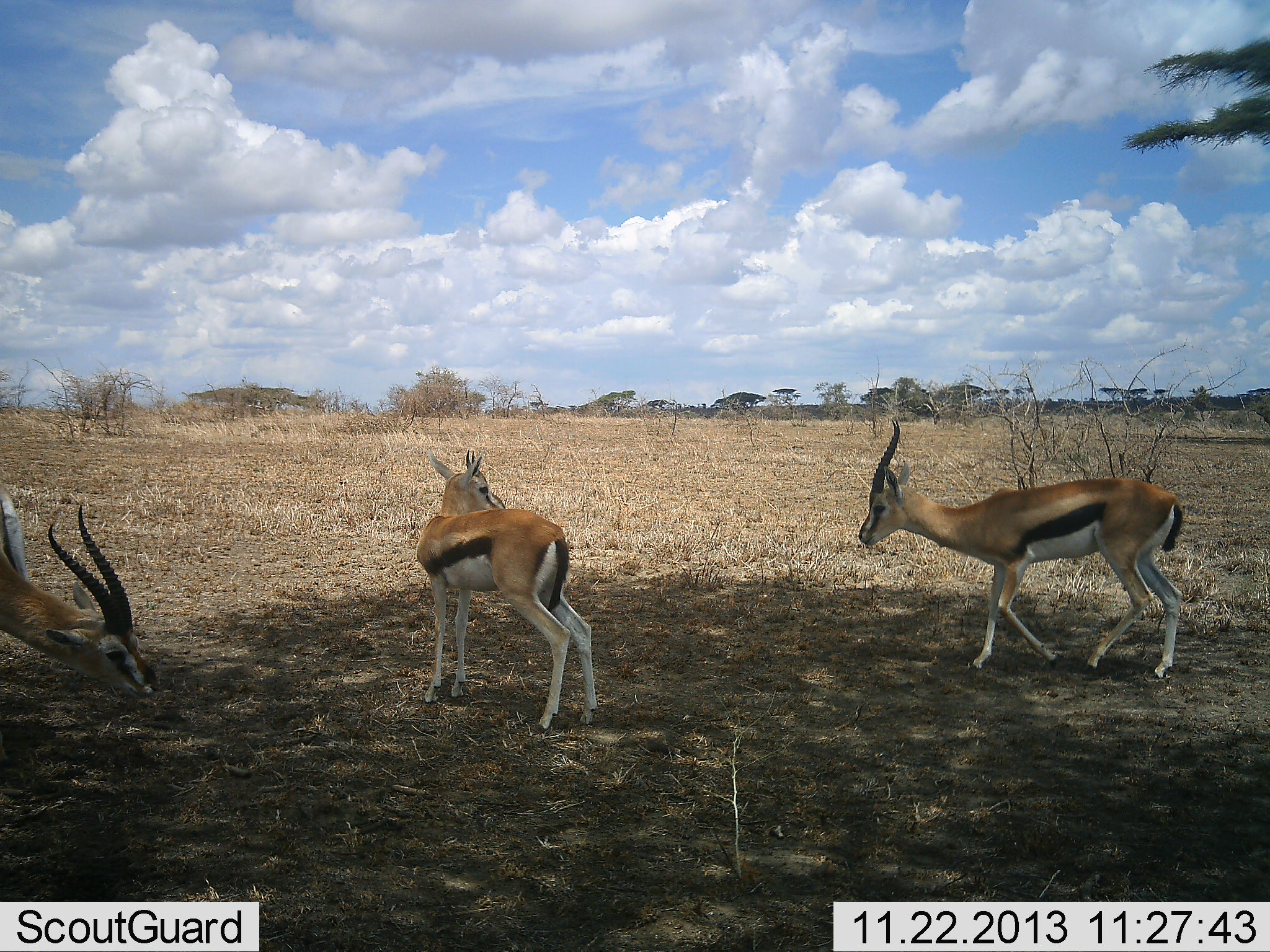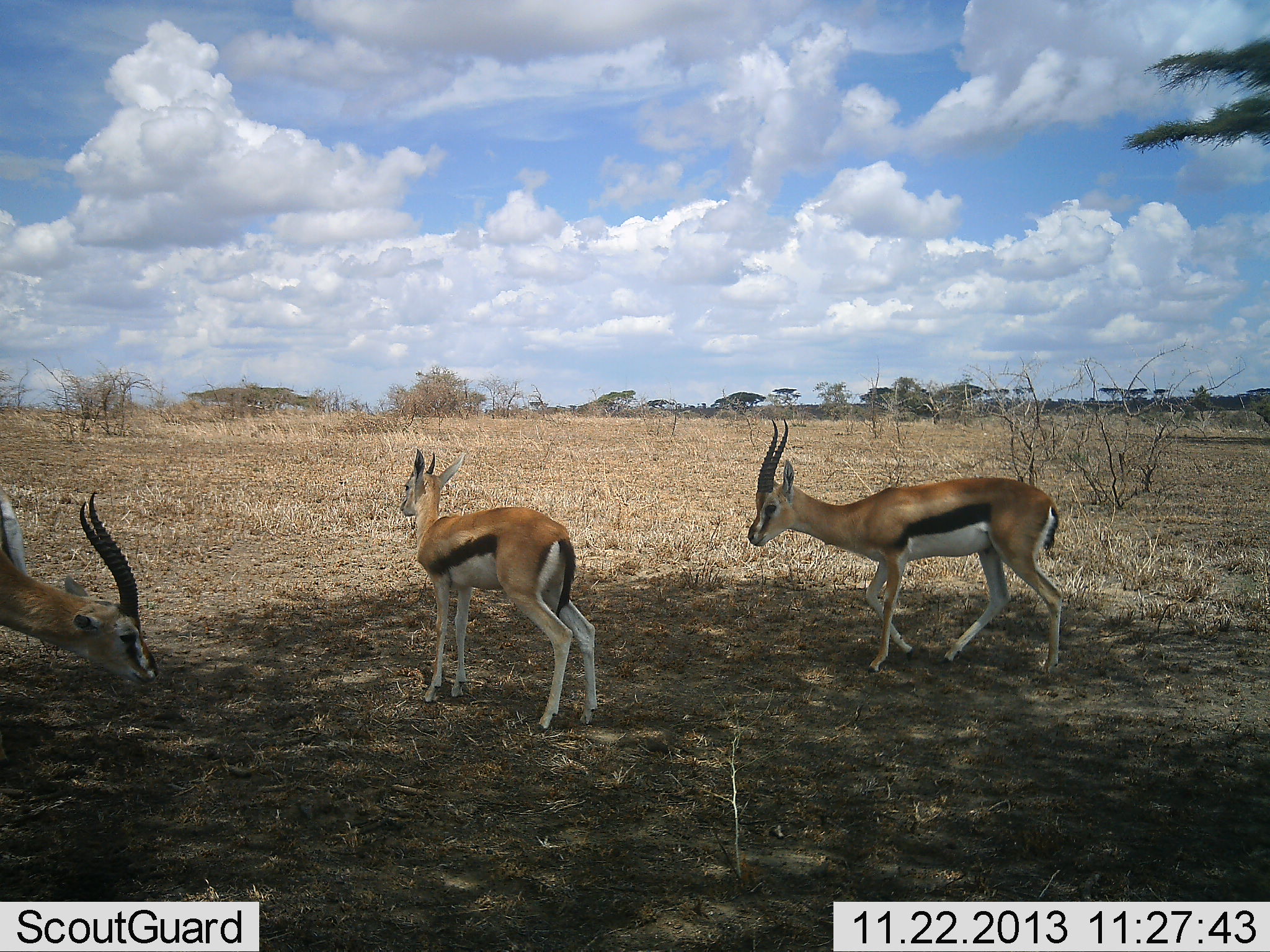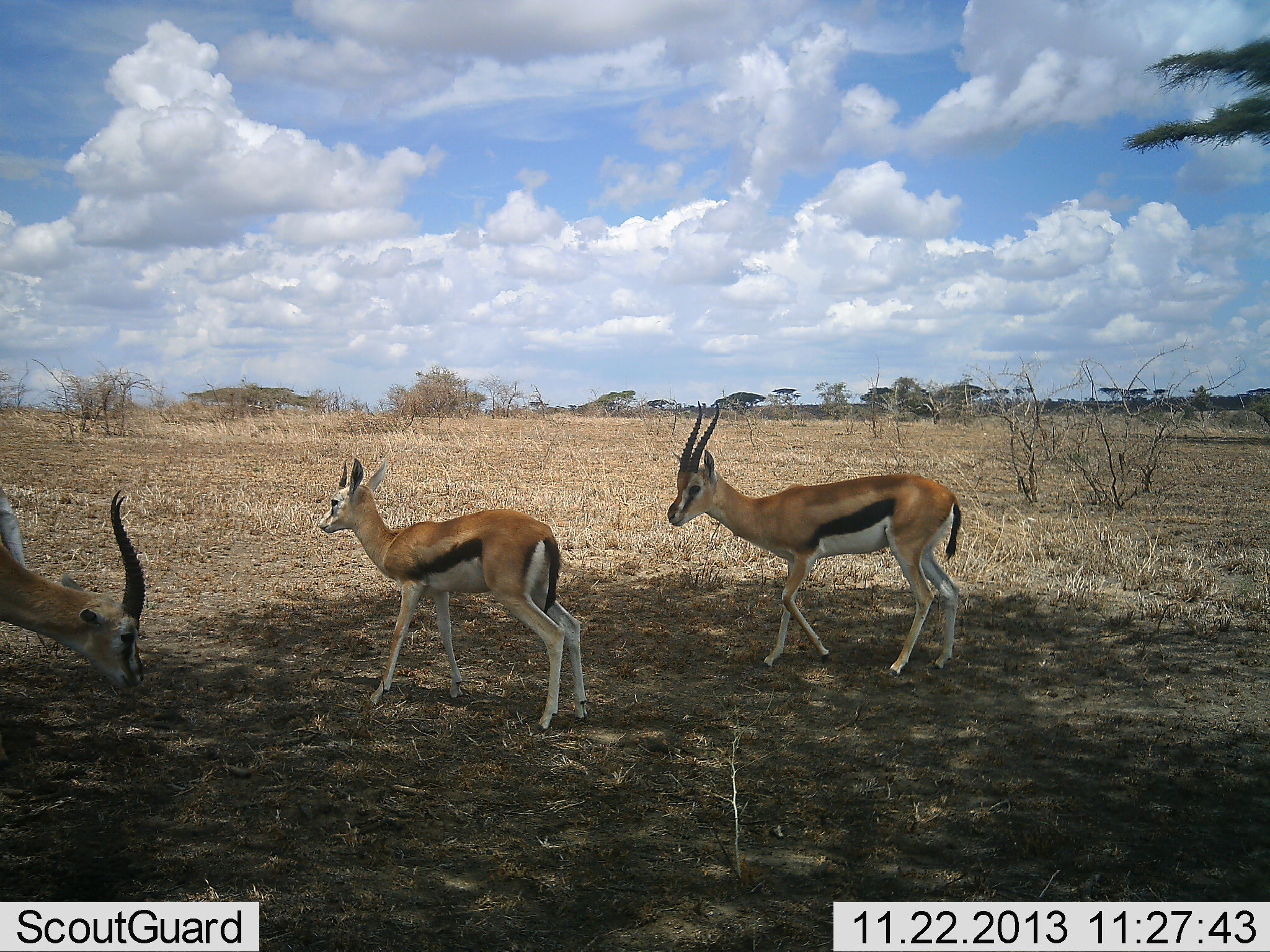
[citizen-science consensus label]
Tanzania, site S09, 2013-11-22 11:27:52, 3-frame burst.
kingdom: Animalia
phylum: Chordata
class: Mammalia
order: Artiodactyla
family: Bovidae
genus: Eudorcas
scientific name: Eudorcas thomsonii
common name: thomson's gazelle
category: gazellethomsons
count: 3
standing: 60%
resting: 0%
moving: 80%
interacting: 0%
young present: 20%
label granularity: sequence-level